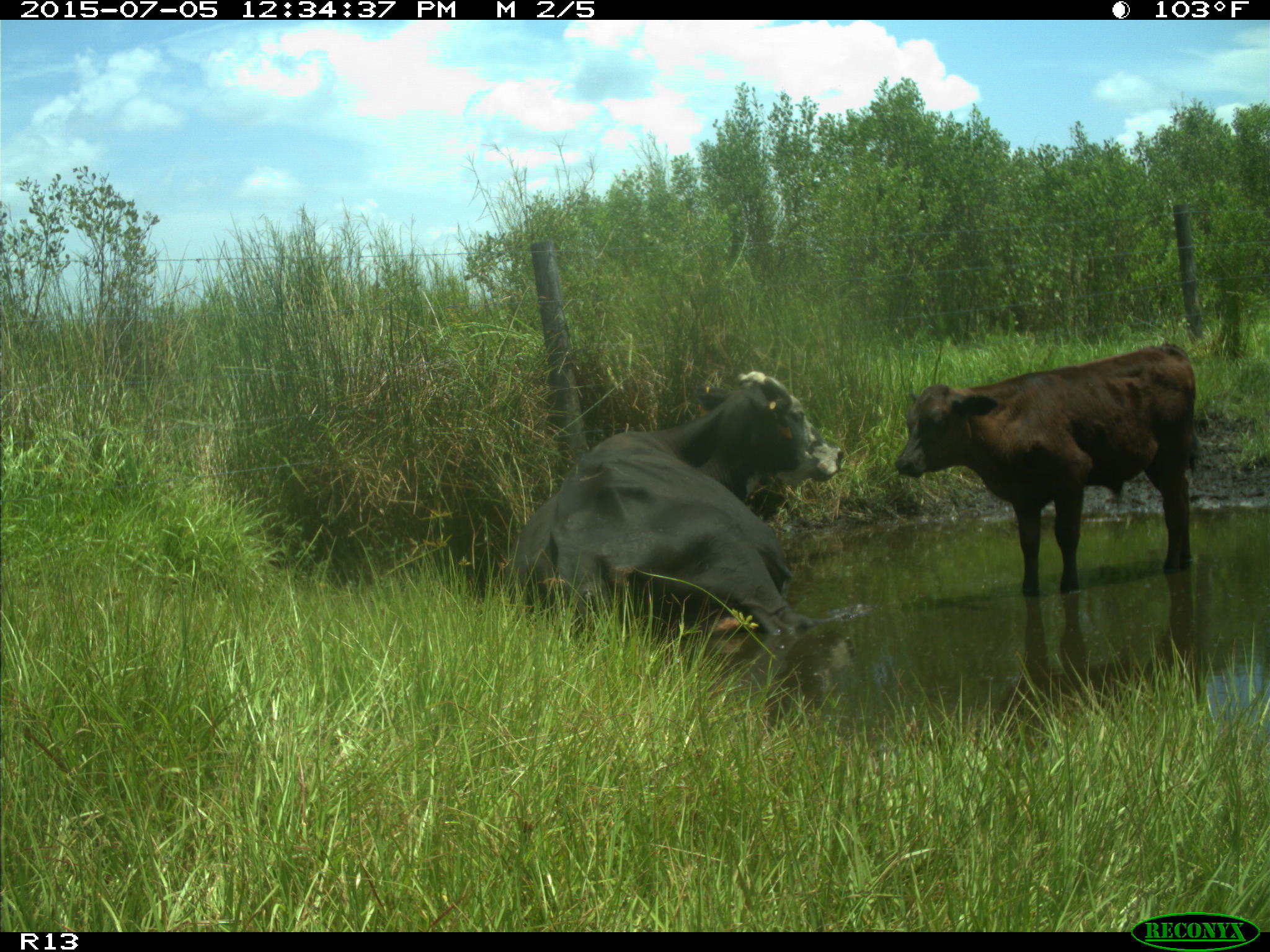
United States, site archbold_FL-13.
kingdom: Animalia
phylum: Chordata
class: Mammalia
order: Artiodactyla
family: Bovidae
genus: Bos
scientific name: Bos taurus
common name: domestic cow